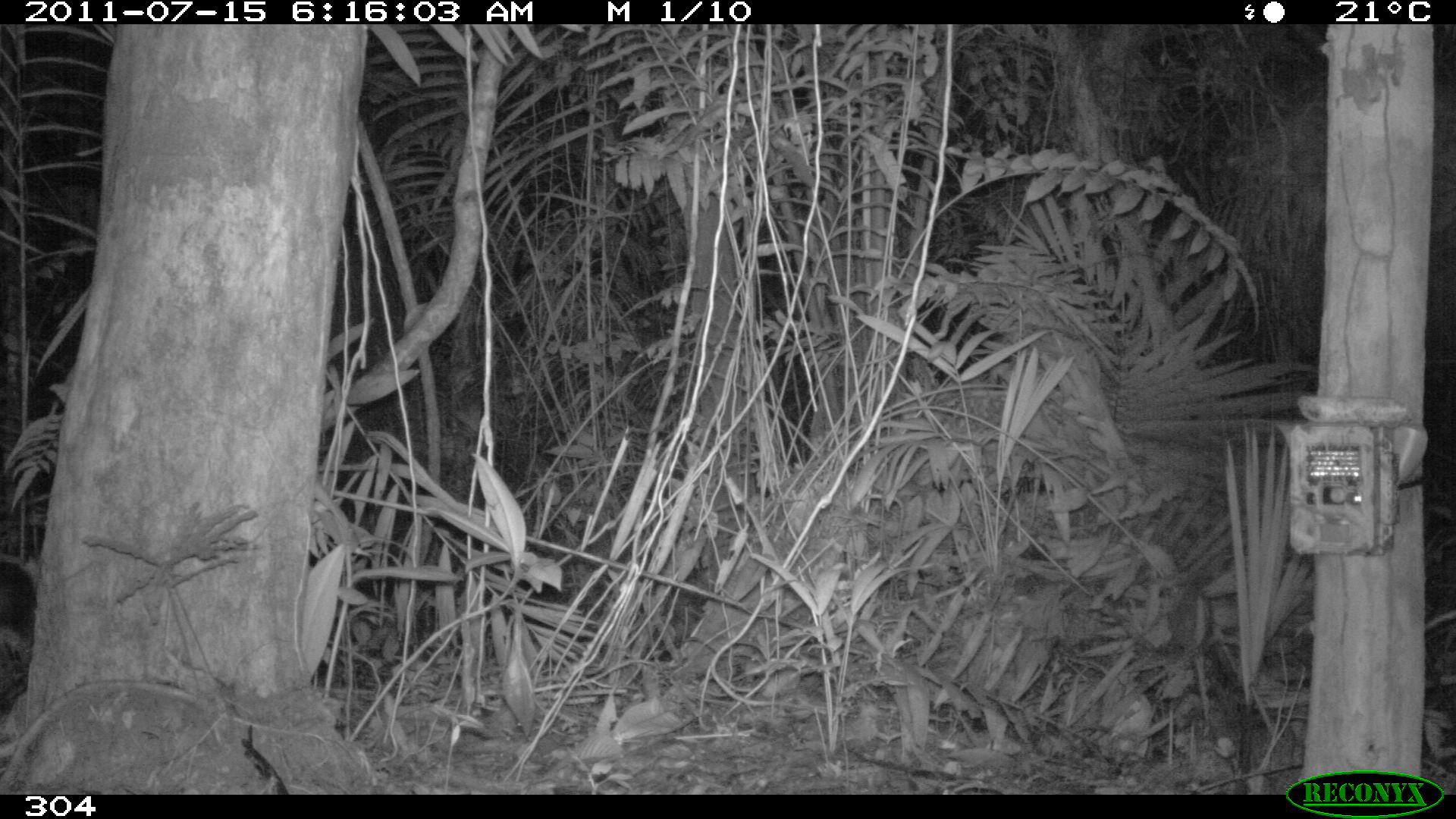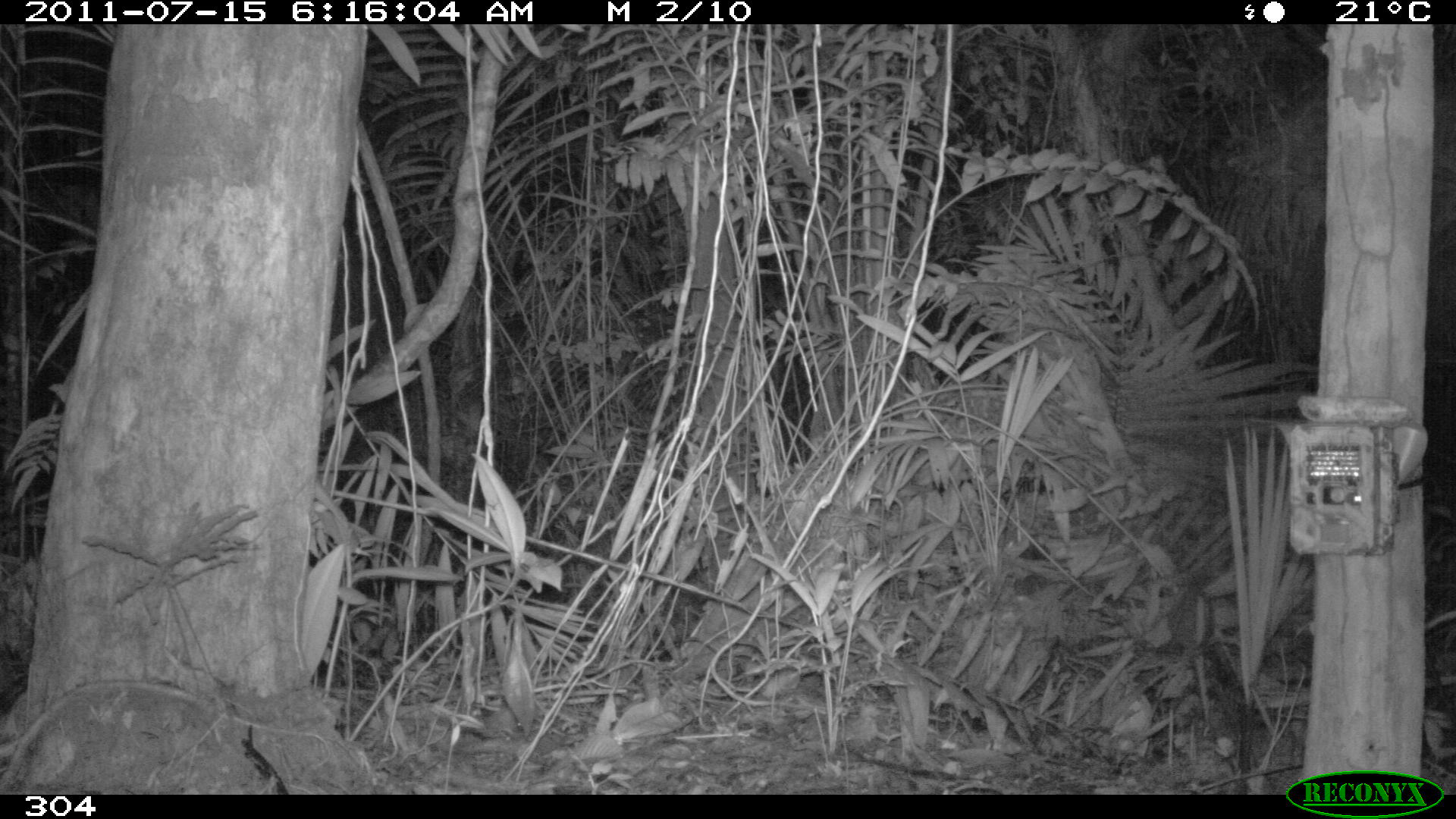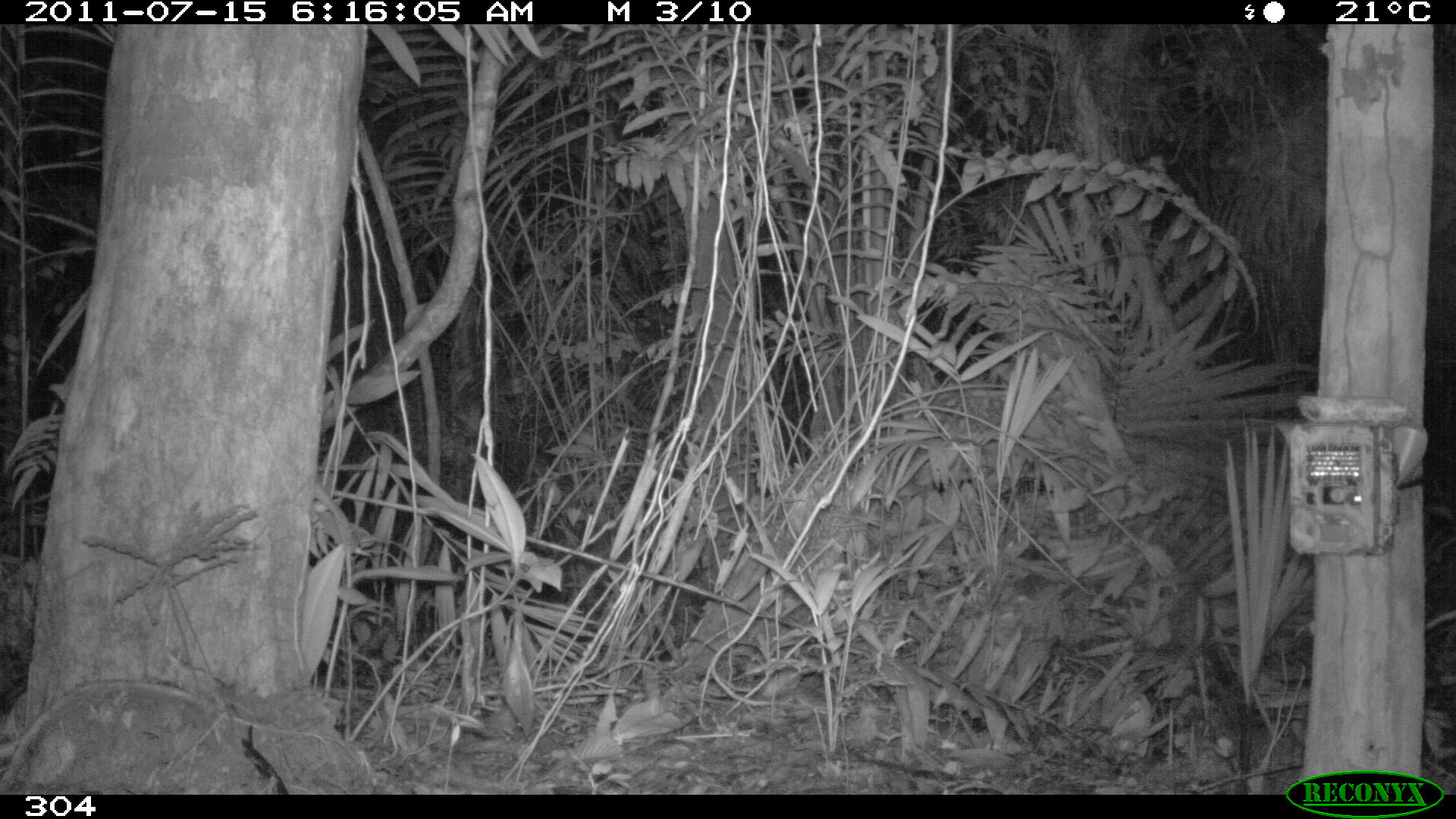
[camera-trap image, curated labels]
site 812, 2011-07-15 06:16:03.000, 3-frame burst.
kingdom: Animalia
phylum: Chordata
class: Mammalia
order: Carnivora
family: Procyonidae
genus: Procyon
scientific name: Procyon cancrivorus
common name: crab-eating raccoon